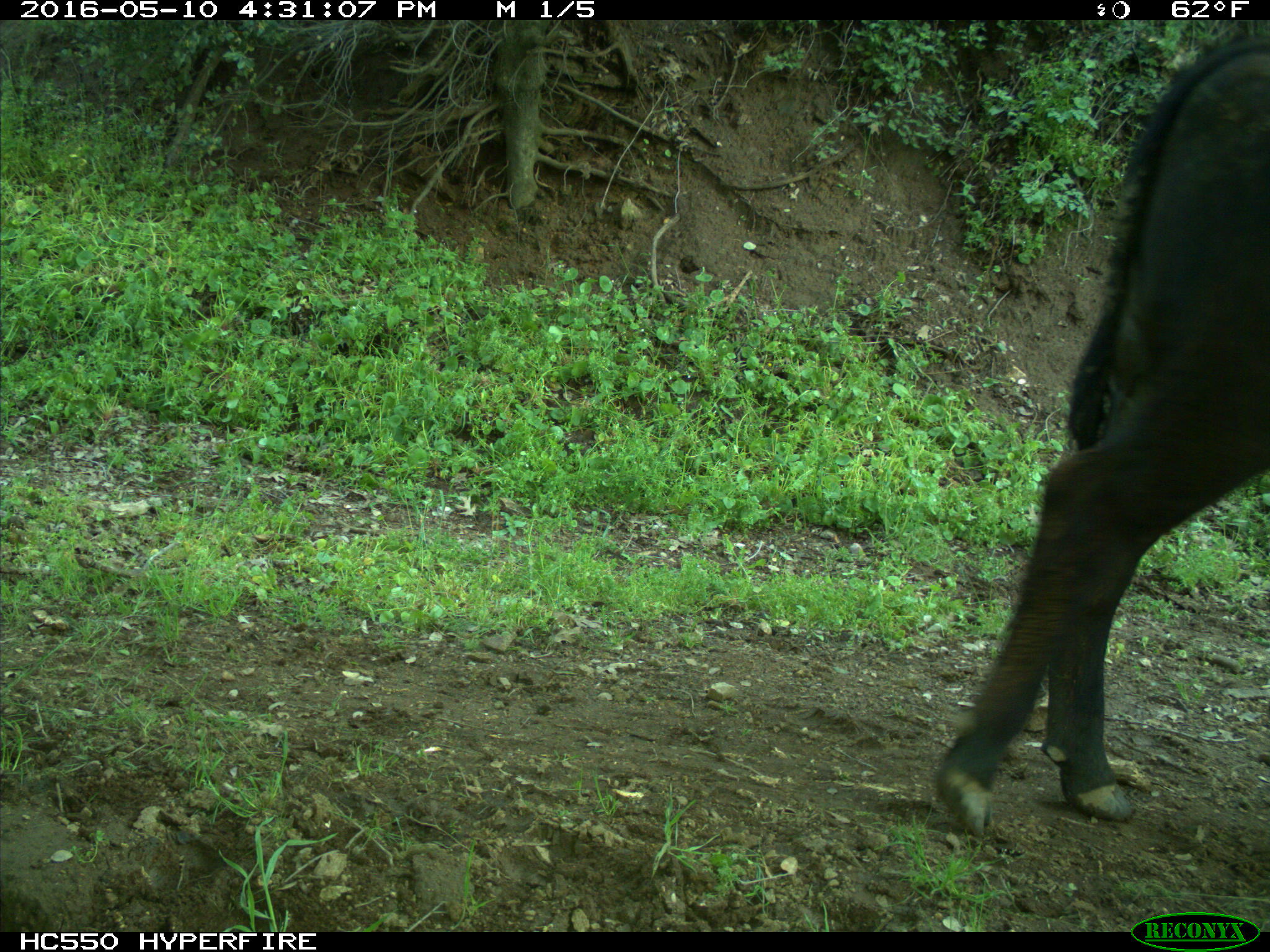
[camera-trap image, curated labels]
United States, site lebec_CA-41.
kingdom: Animalia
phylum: Chordata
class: Mammalia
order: Artiodactyla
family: Bovidae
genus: Bos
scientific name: Bos taurus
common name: domestic cow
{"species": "Bos taurus (domestic cow)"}